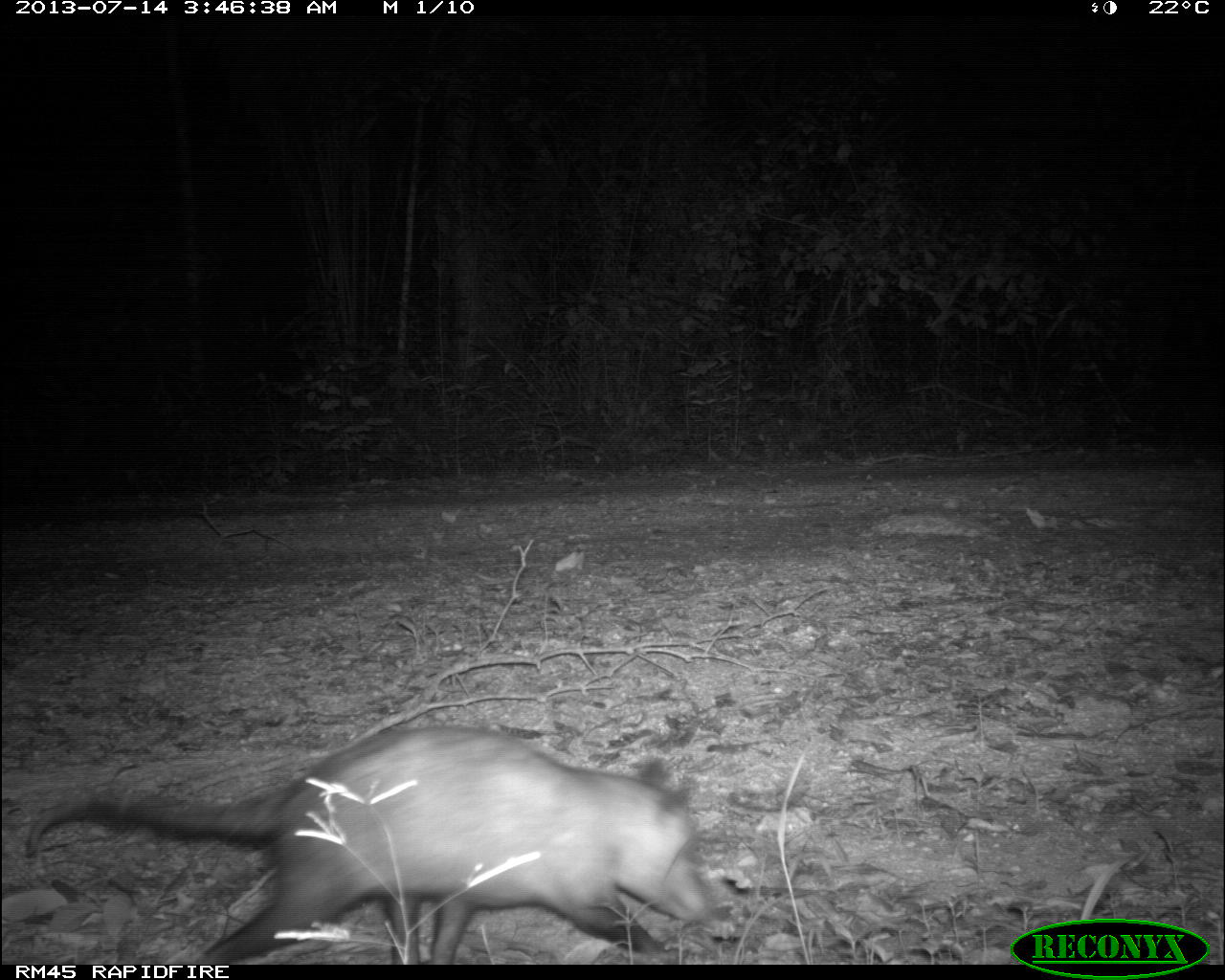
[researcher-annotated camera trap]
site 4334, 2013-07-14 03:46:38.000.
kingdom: Animalia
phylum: Chordata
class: Mammalia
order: Didelphimorphia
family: Didelphidae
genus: Didelphis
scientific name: Didelphis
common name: american opossums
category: didelphis sp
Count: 1.